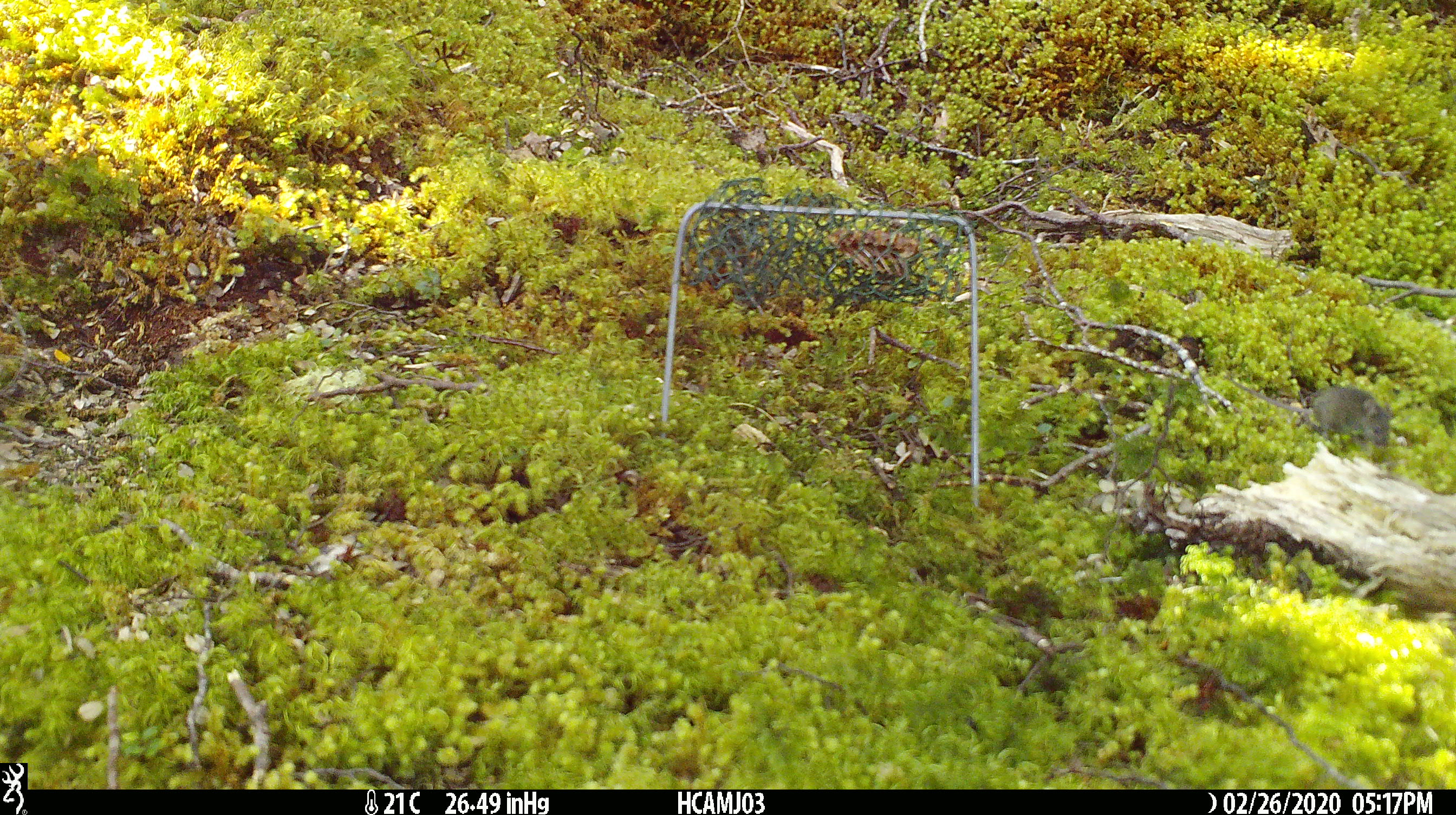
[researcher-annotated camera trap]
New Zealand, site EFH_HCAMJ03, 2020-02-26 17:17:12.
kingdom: Animalia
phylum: Chordata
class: Mammalia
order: Rodentia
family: Muridae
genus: Mus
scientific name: Mus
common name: mouse